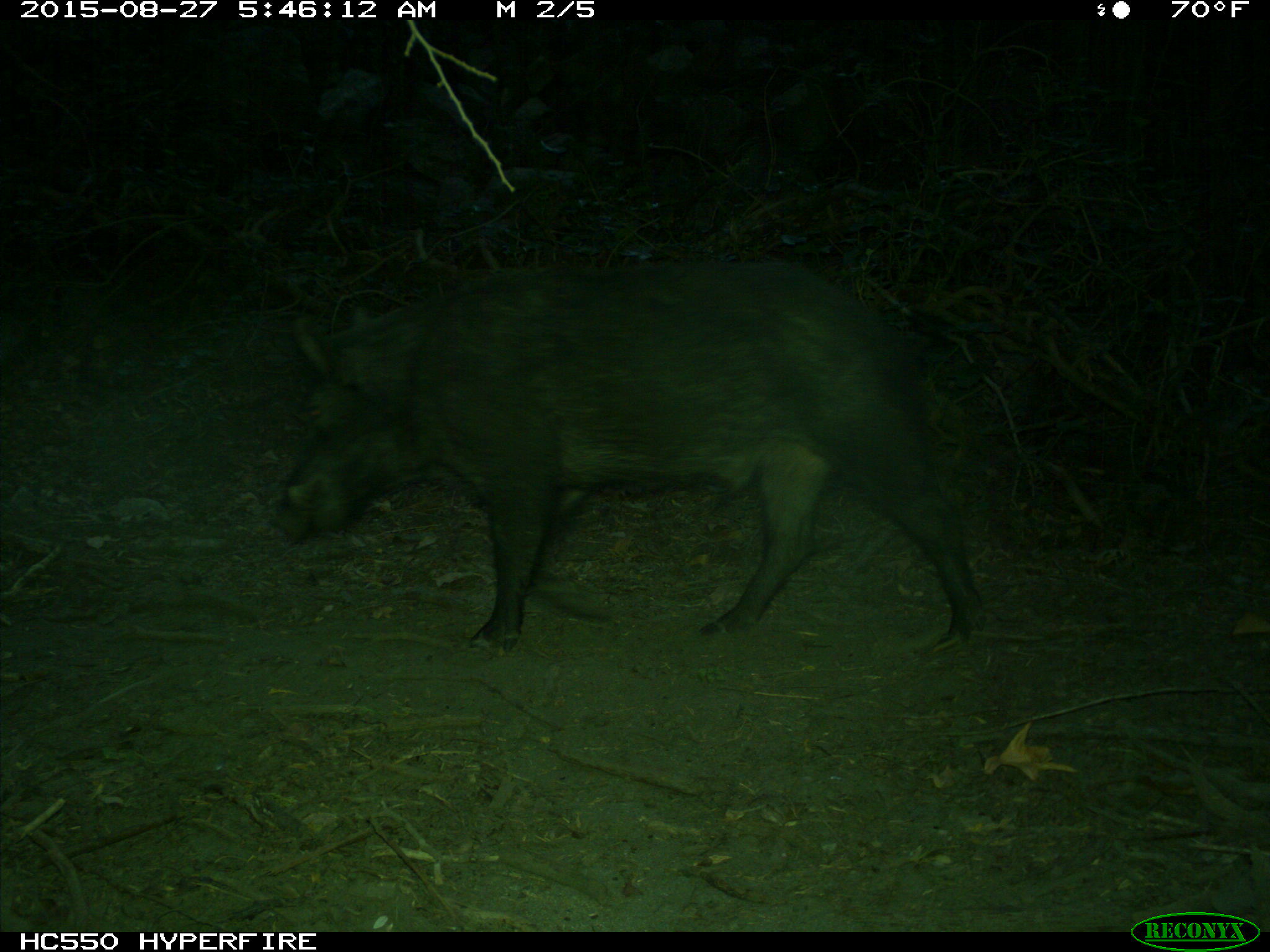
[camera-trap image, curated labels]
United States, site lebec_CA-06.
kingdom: Animalia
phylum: Chordata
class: Mammalia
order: Artiodactyla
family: Suidae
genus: Sus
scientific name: Sus scrofa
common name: wild boar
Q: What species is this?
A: Sus scrofa (wild boar).